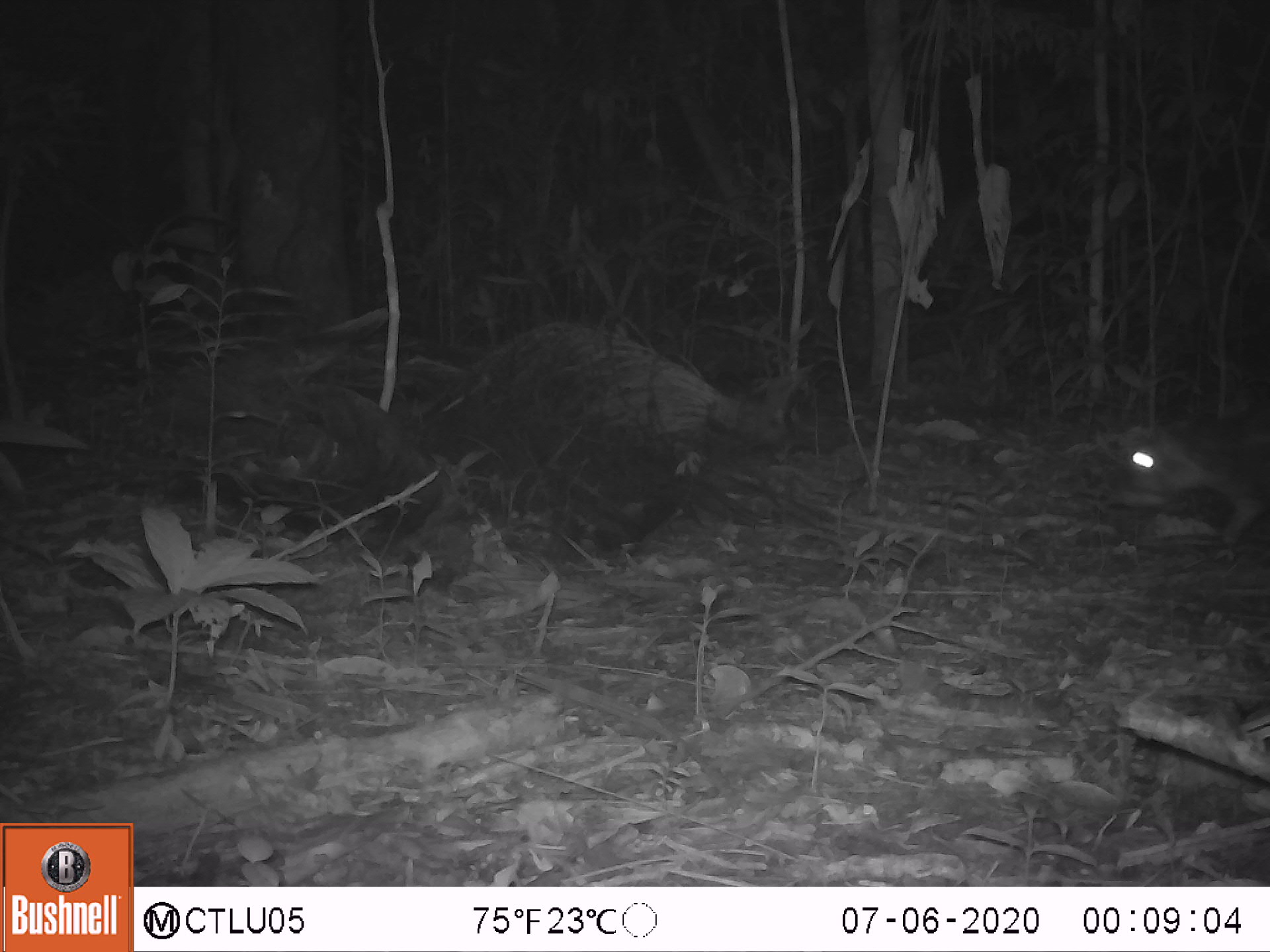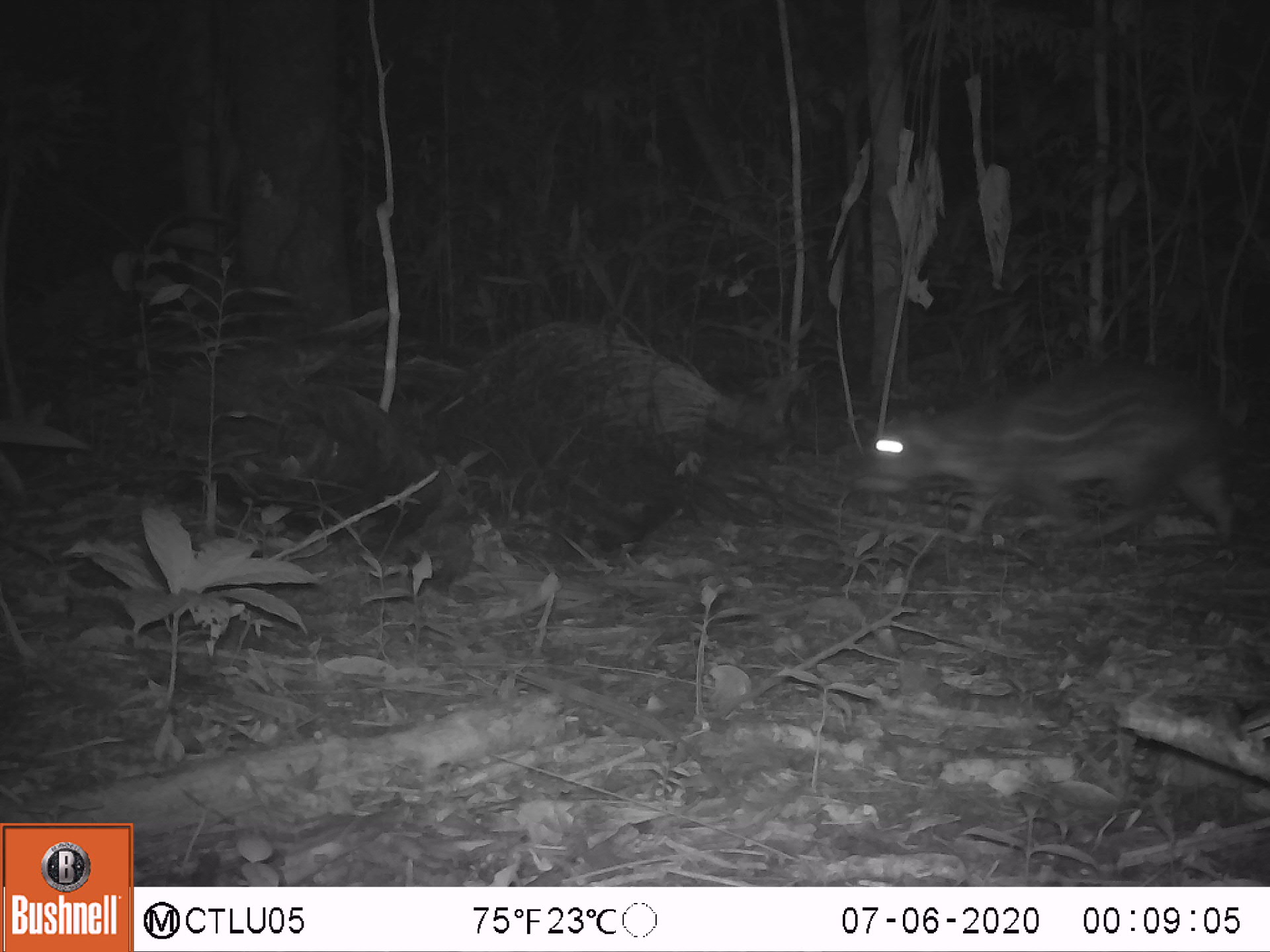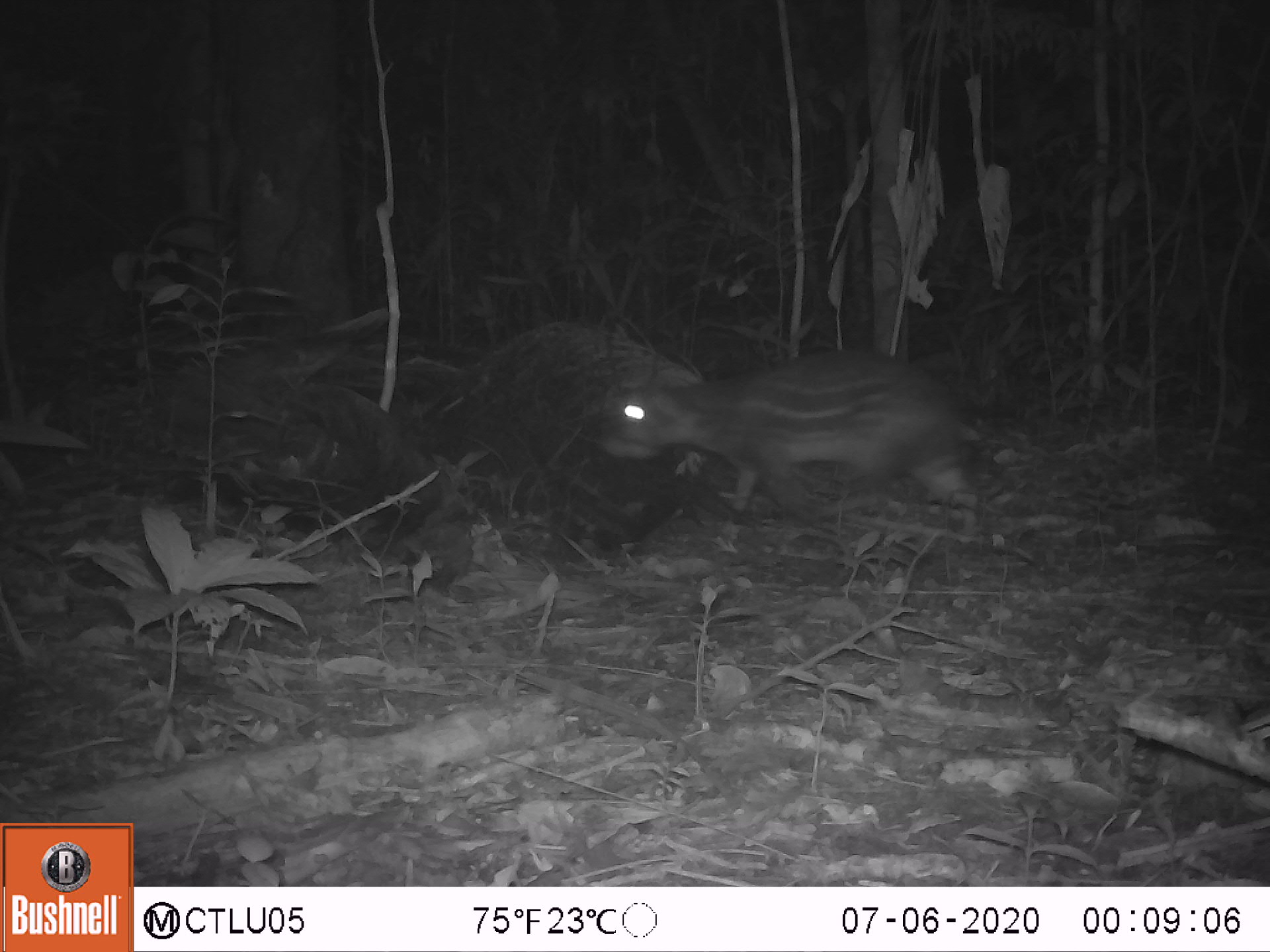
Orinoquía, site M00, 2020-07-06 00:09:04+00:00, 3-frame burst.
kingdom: Animalia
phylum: Chordata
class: Mammalia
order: Rodentia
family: Cuniculidae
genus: Cuniculus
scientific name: Cuniculus paca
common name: spotted paca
Spotted paca (Cuniculus paca).